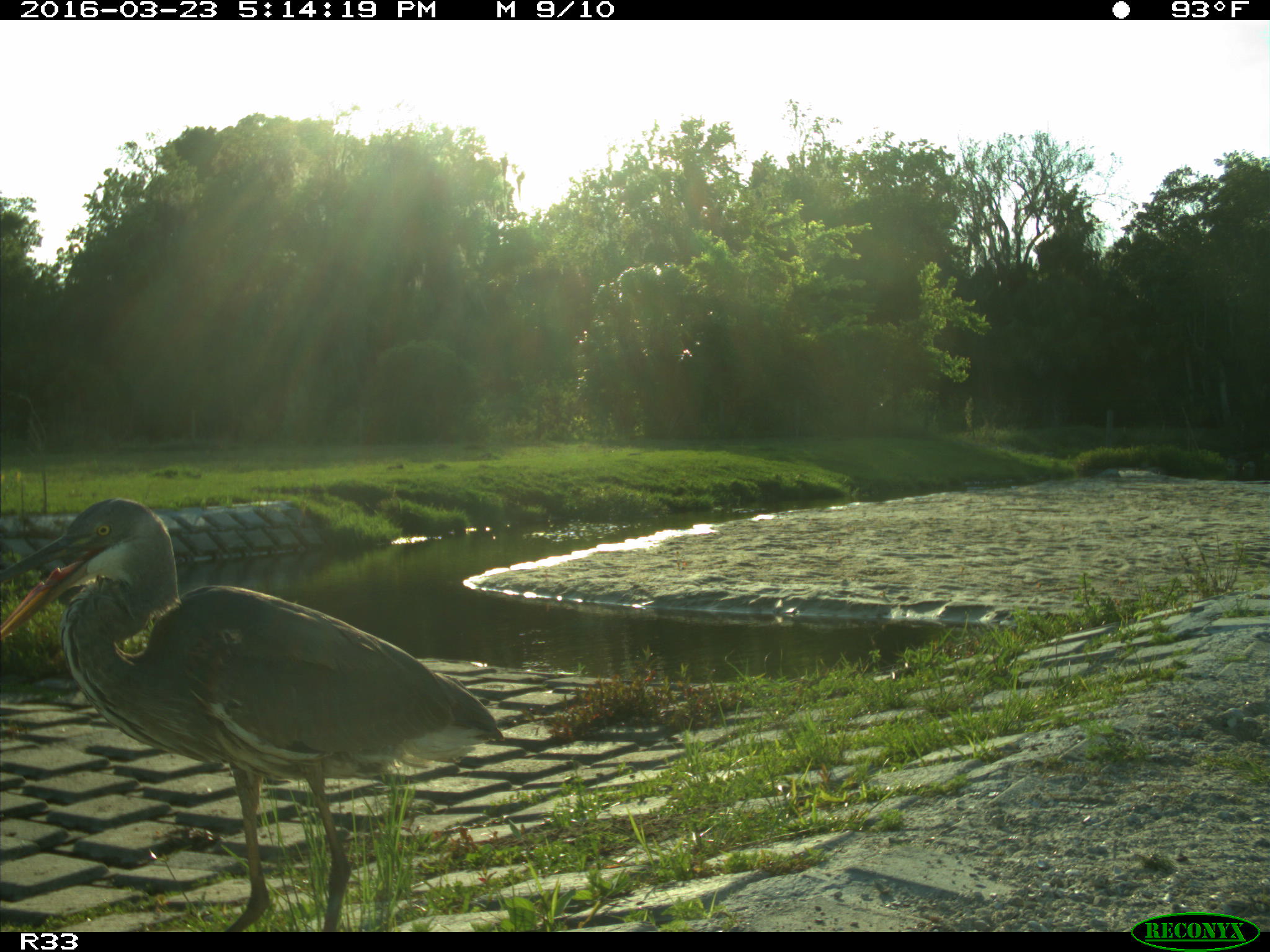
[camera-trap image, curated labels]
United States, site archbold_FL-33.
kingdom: Animalia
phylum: Chordata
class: Aves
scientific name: Aves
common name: birds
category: unidentified bird